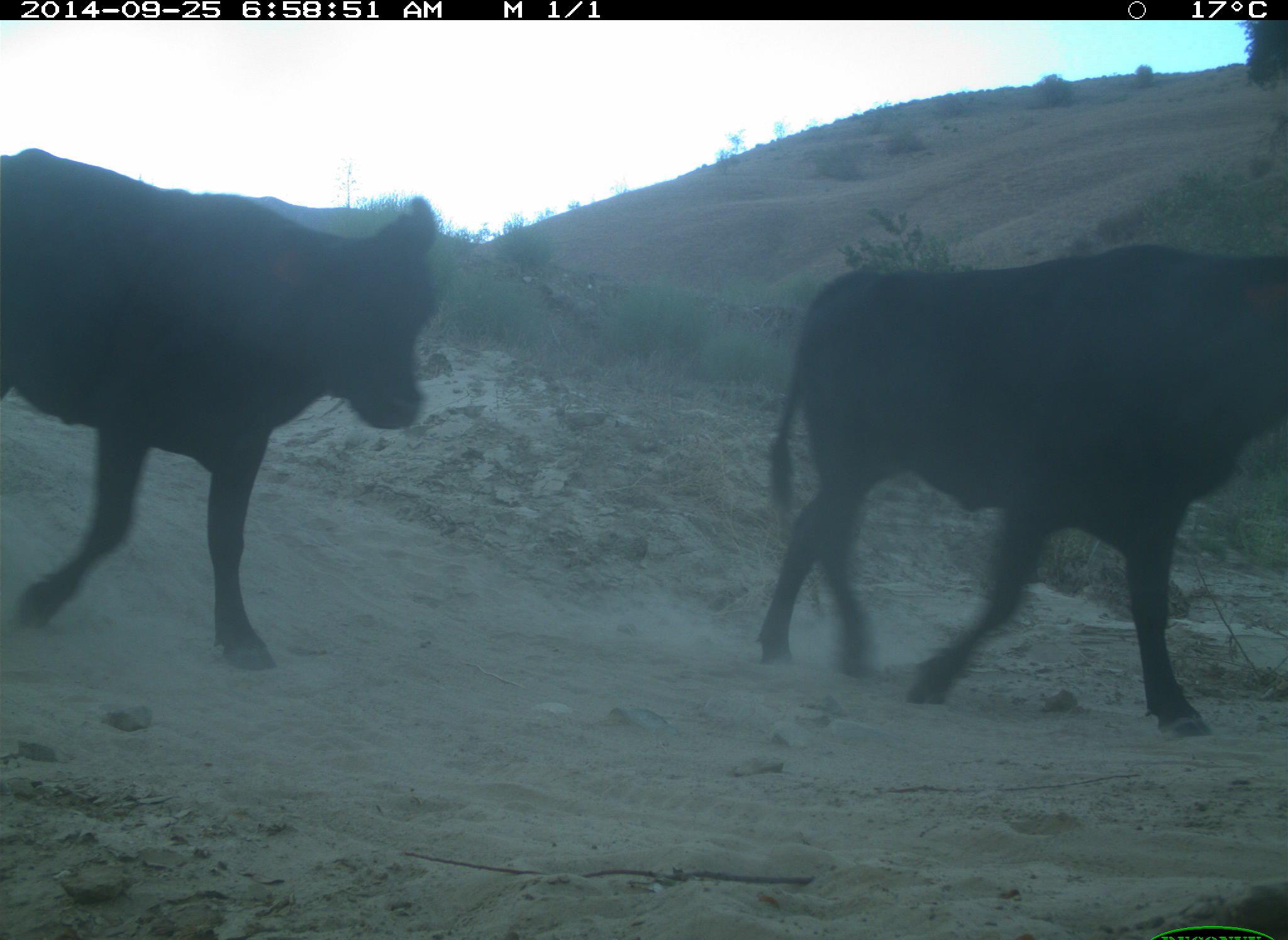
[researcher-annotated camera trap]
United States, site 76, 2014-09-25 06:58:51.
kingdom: Animalia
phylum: Chordata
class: Mammalia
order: Artiodactyla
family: Bovidae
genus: Bos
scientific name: Bos taurus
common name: cow